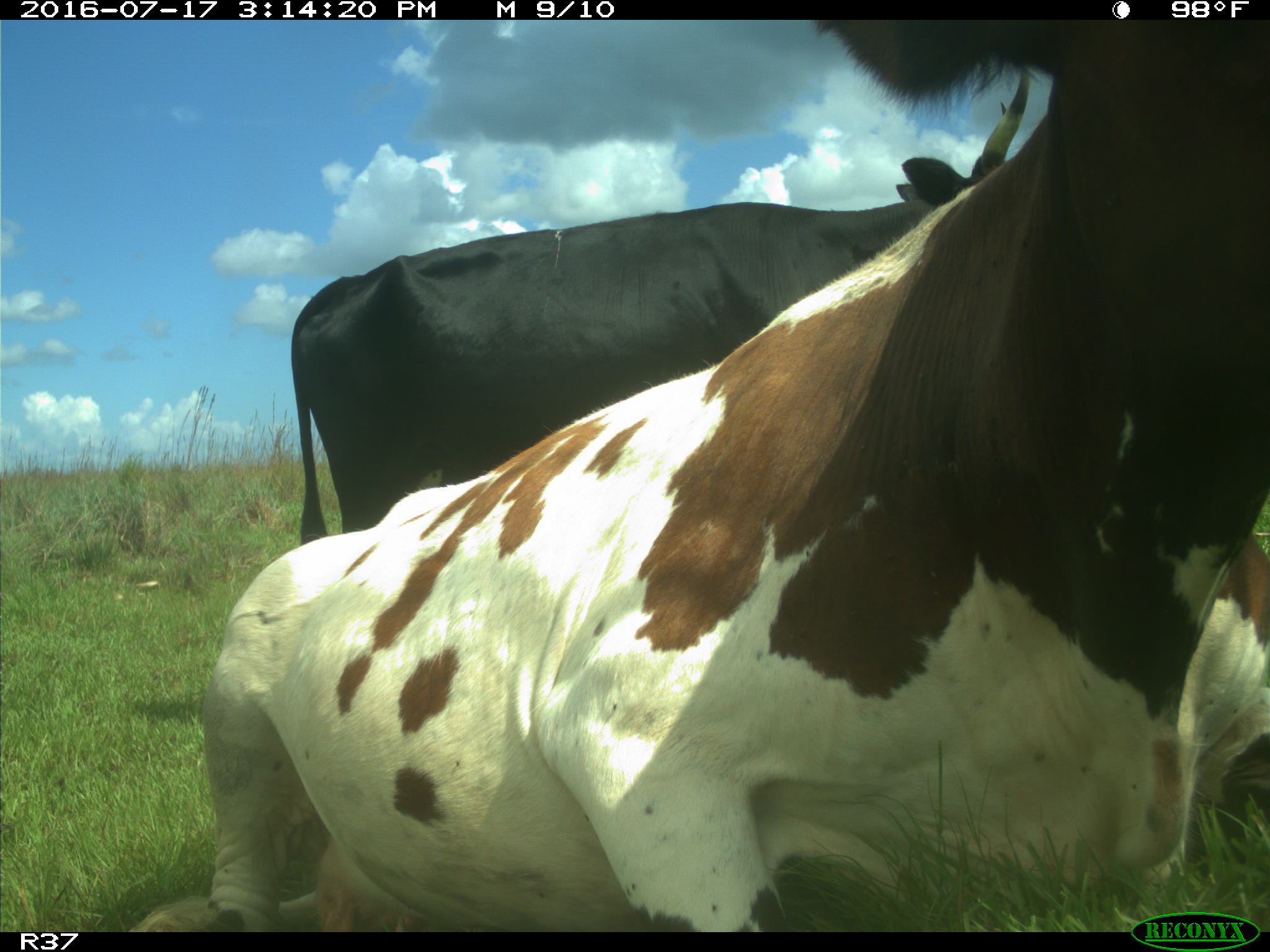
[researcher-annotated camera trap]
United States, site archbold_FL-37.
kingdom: Animalia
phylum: Chordata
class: Mammalia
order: Artiodactyla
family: Bovidae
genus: Bos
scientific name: Bos taurus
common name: domestic cow